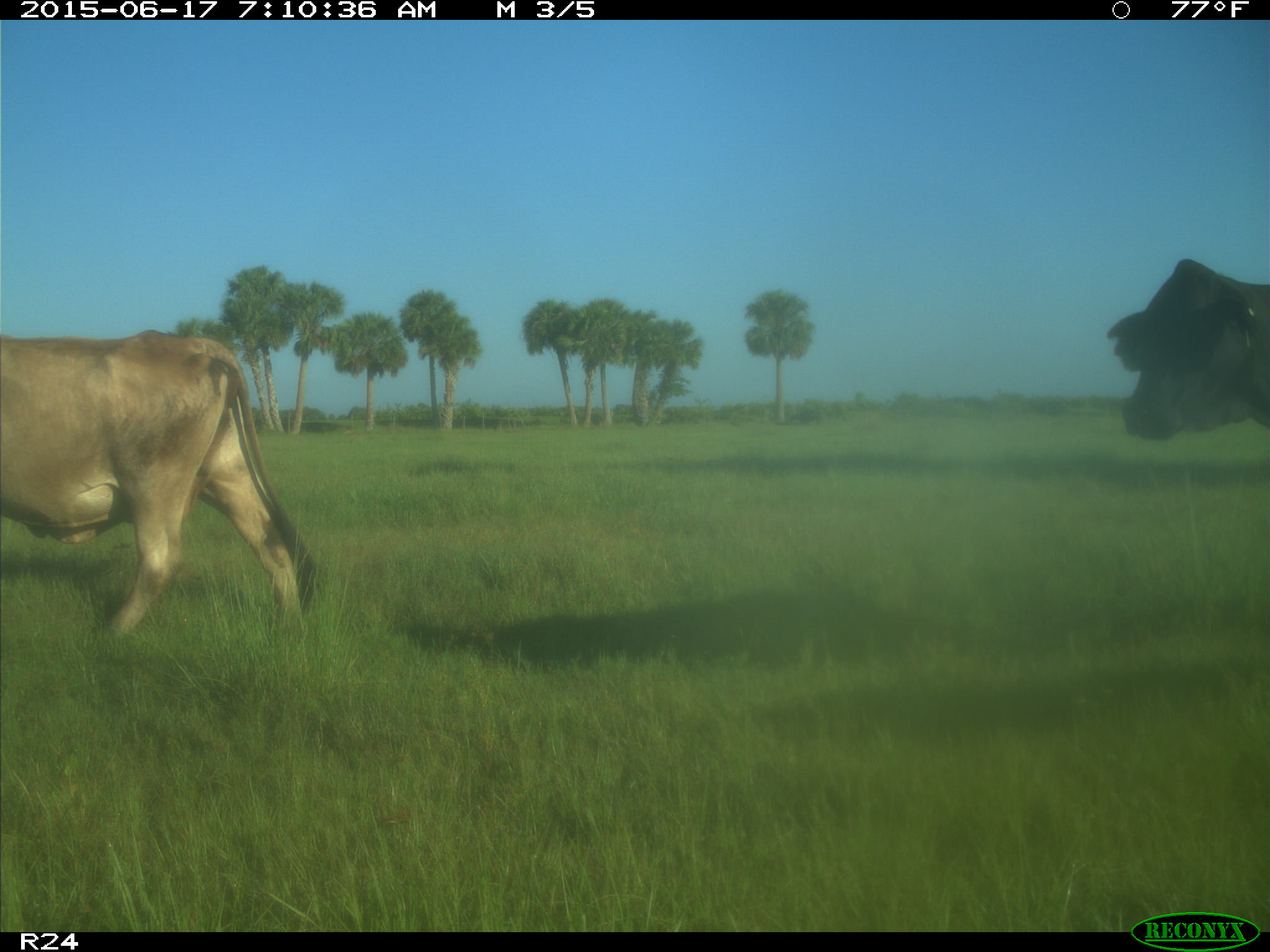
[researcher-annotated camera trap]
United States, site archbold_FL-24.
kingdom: Animalia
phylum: Chordata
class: Mammalia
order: Artiodactyla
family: Bovidae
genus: Bos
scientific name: Bos taurus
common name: domestic cow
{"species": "Bos taurus (domestic cow)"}